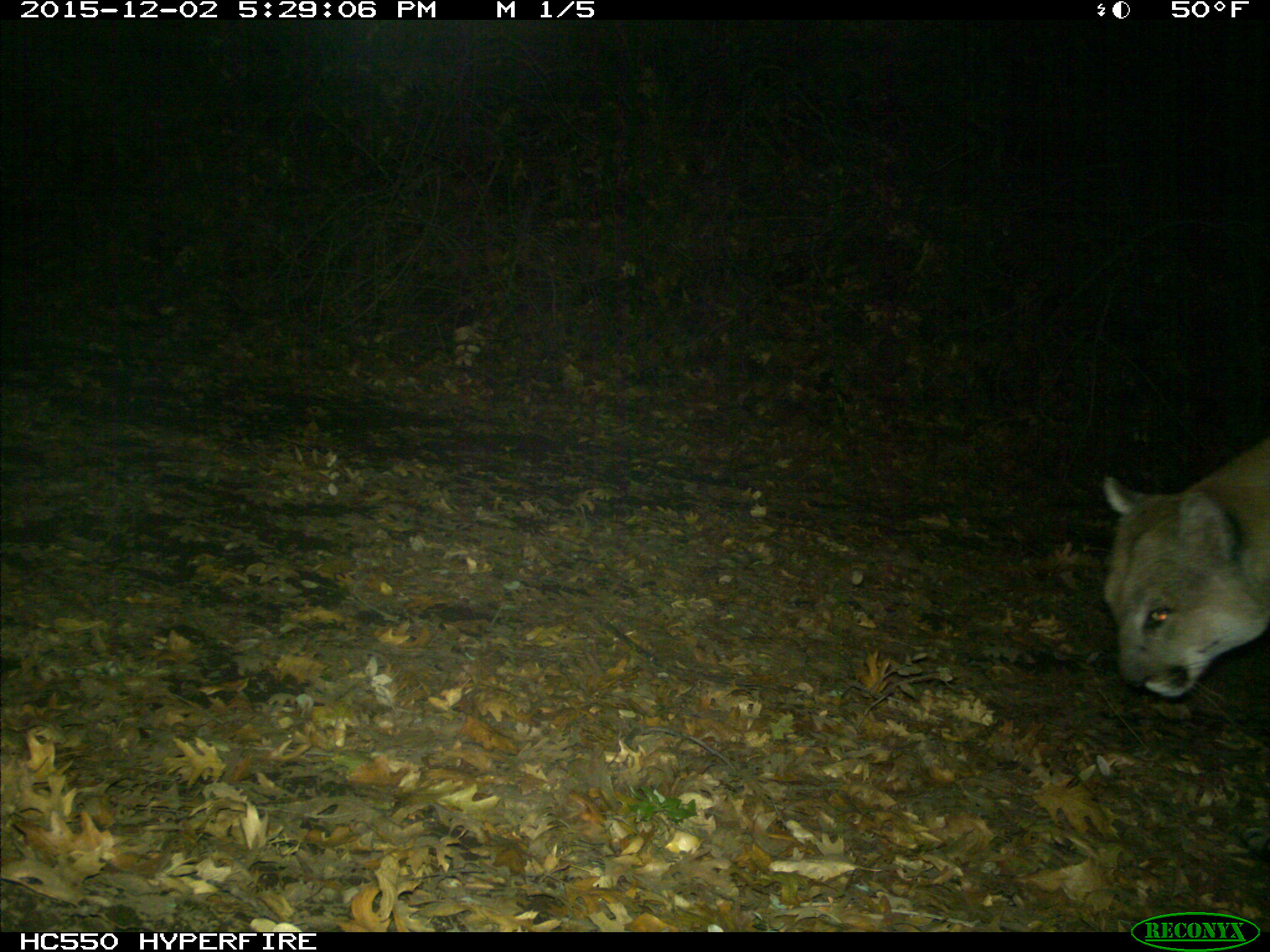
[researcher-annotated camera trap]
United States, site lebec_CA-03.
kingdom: Animalia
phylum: Chordata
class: Mammalia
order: Carnivora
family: Felidae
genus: Puma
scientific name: Puma concolor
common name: mountain lion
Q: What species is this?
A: Puma concolor (mountain lion).